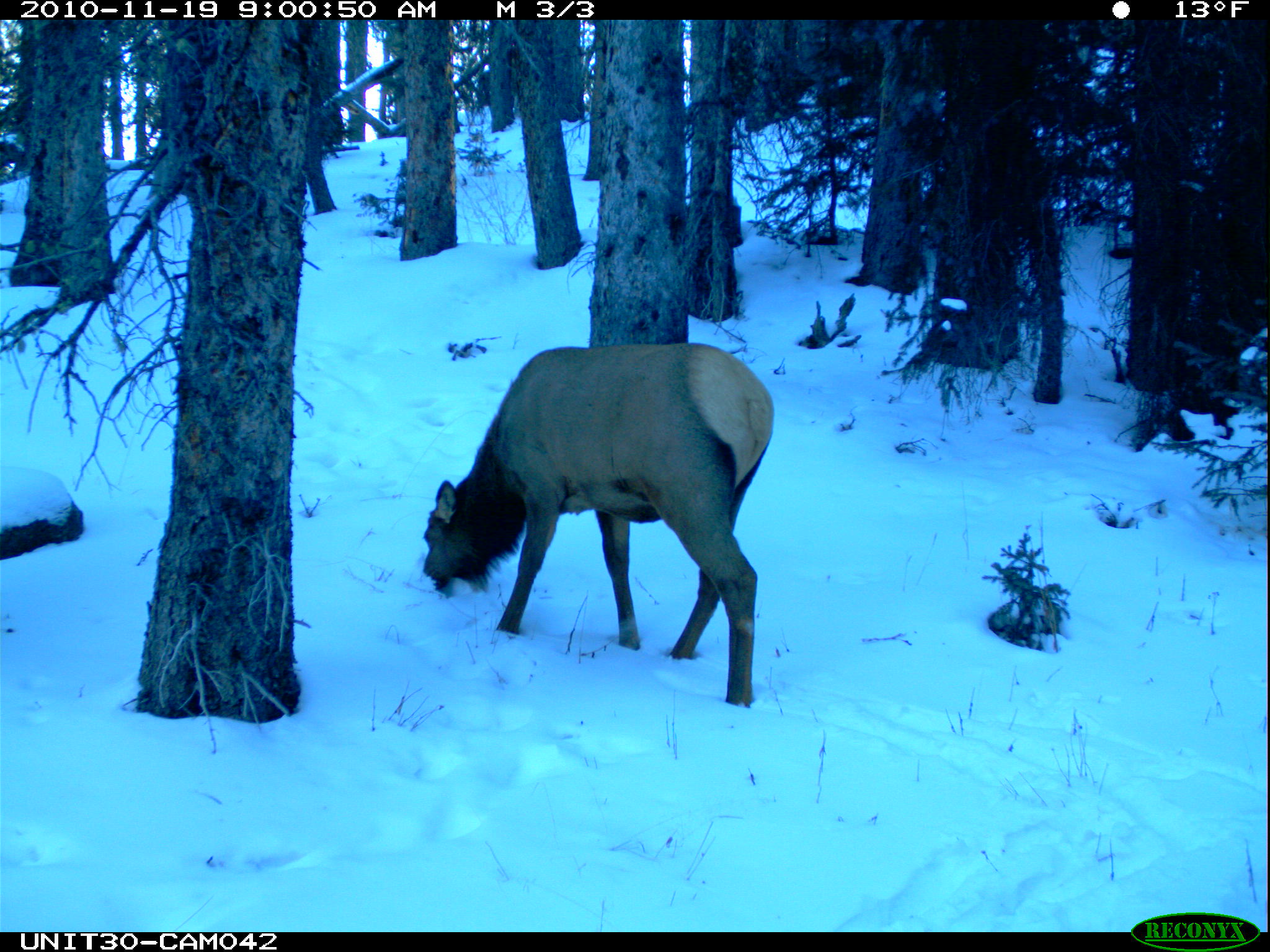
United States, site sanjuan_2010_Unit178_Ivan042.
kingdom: Animalia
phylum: Chordata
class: Mammalia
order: Artiodactyla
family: Cervidae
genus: Cervus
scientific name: Cervus elaphus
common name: red deer